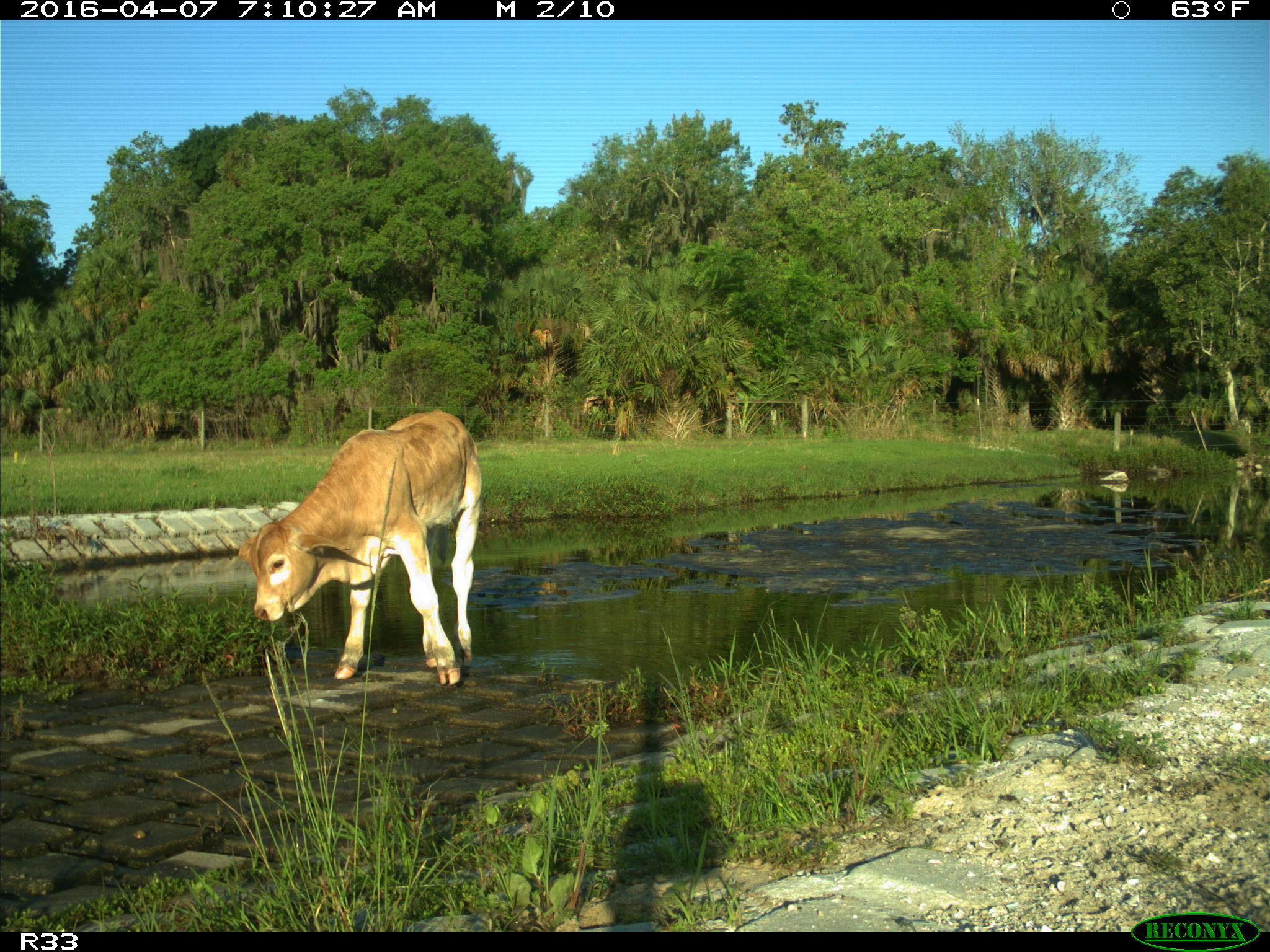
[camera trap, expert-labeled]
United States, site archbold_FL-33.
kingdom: Animalia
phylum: Chordata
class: Mammalia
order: Artiodactyla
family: Bovidae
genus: Bos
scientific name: Bos taurus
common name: domestic cow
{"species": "Bos taurus (domestic cow)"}